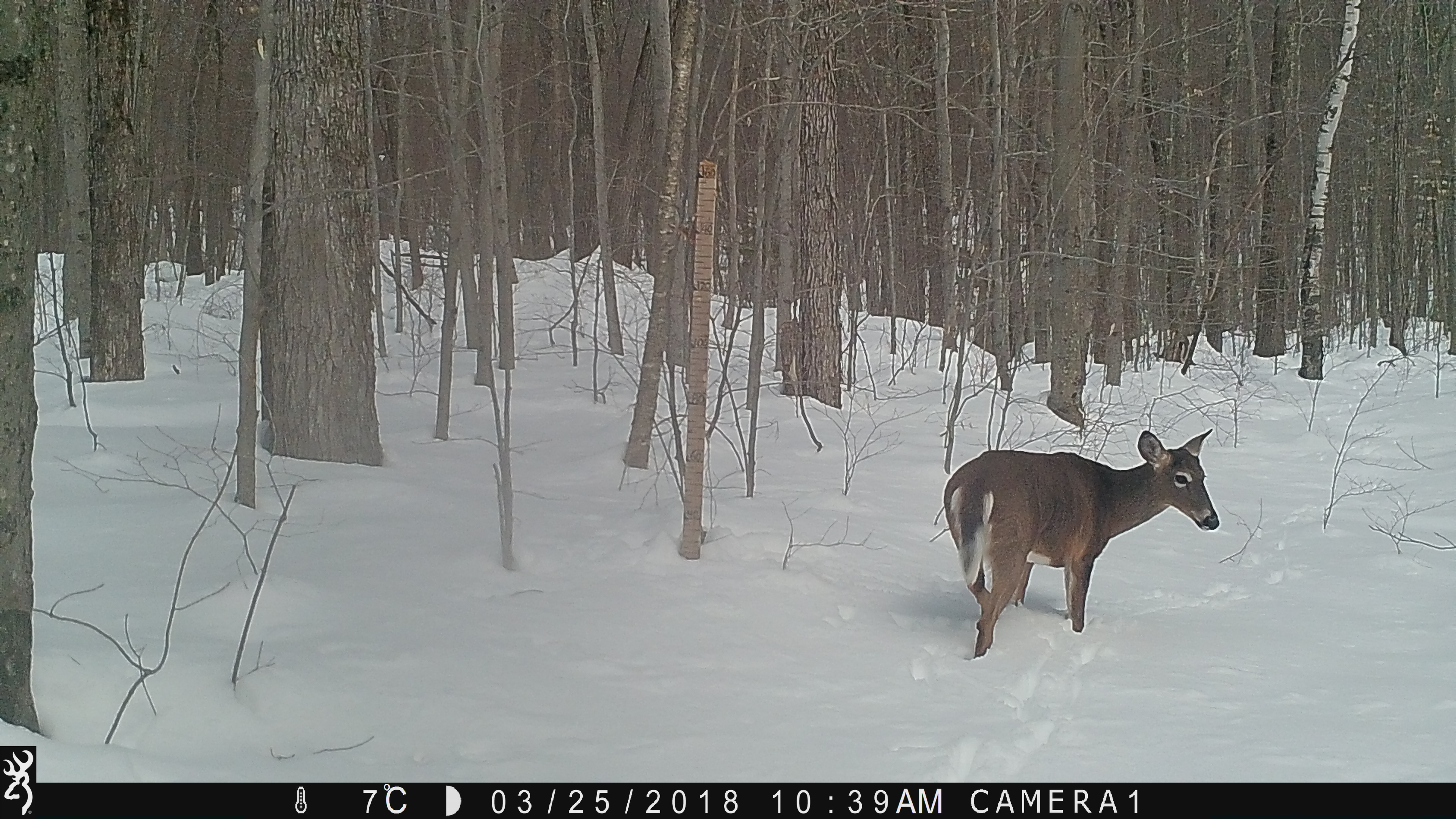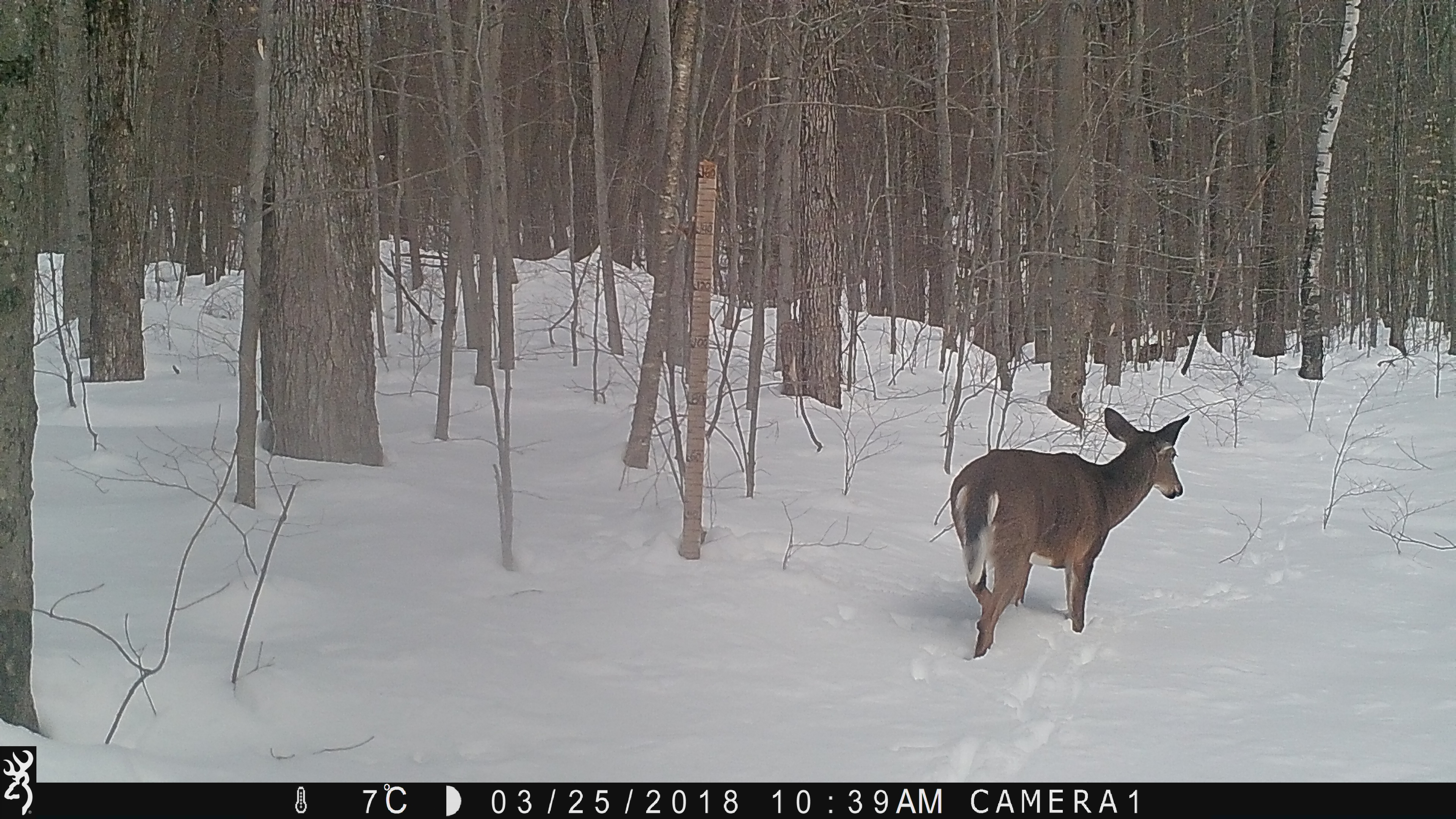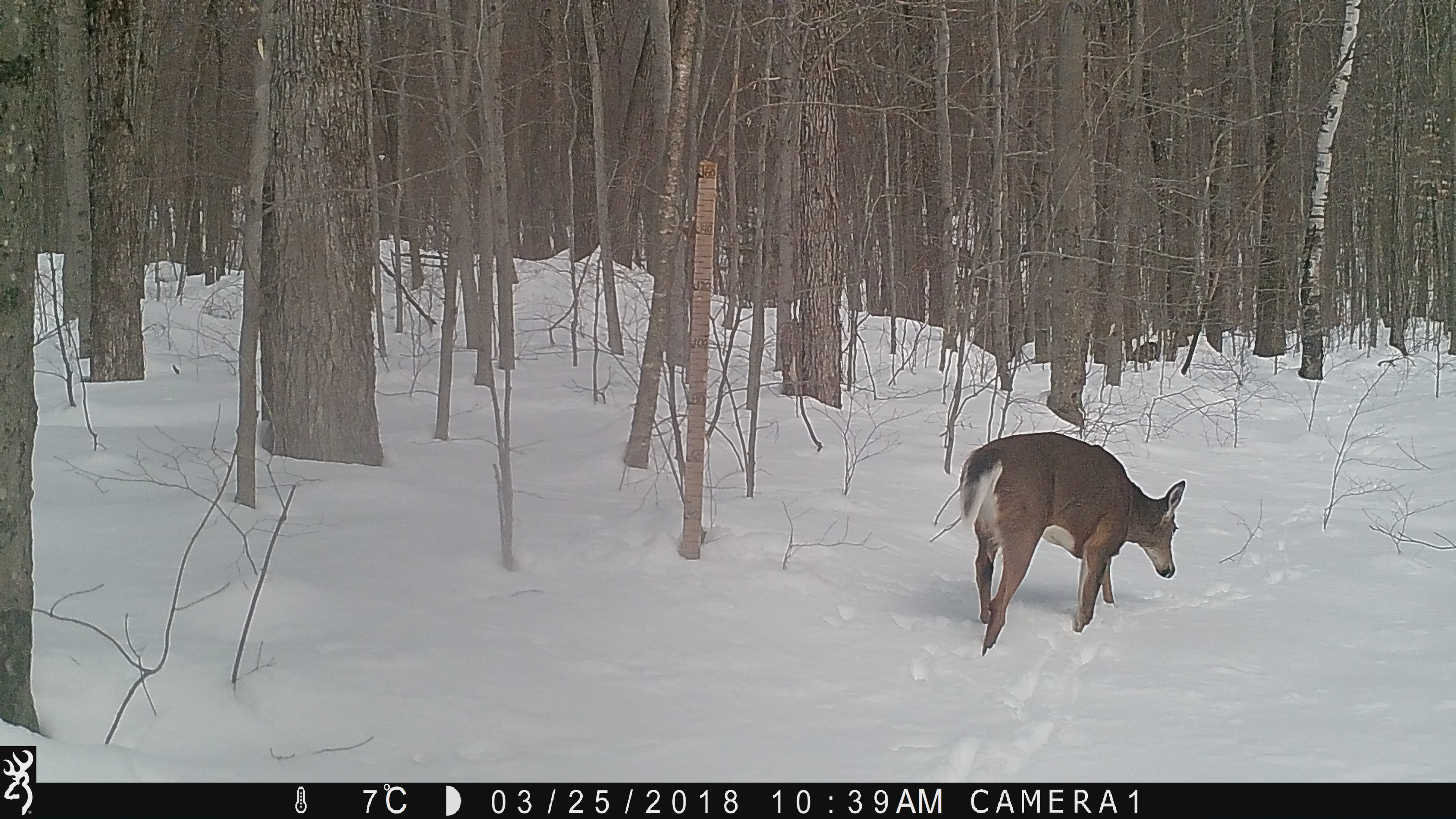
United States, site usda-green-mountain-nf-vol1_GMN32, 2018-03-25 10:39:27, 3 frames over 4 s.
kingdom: Animalia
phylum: Chordata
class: Mammalia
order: Artiodactyla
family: Cervidae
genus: Odocoileus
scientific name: Odocoileus virginianus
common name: white-tailed deer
White-tailed deer (Odocoileus virginianus).